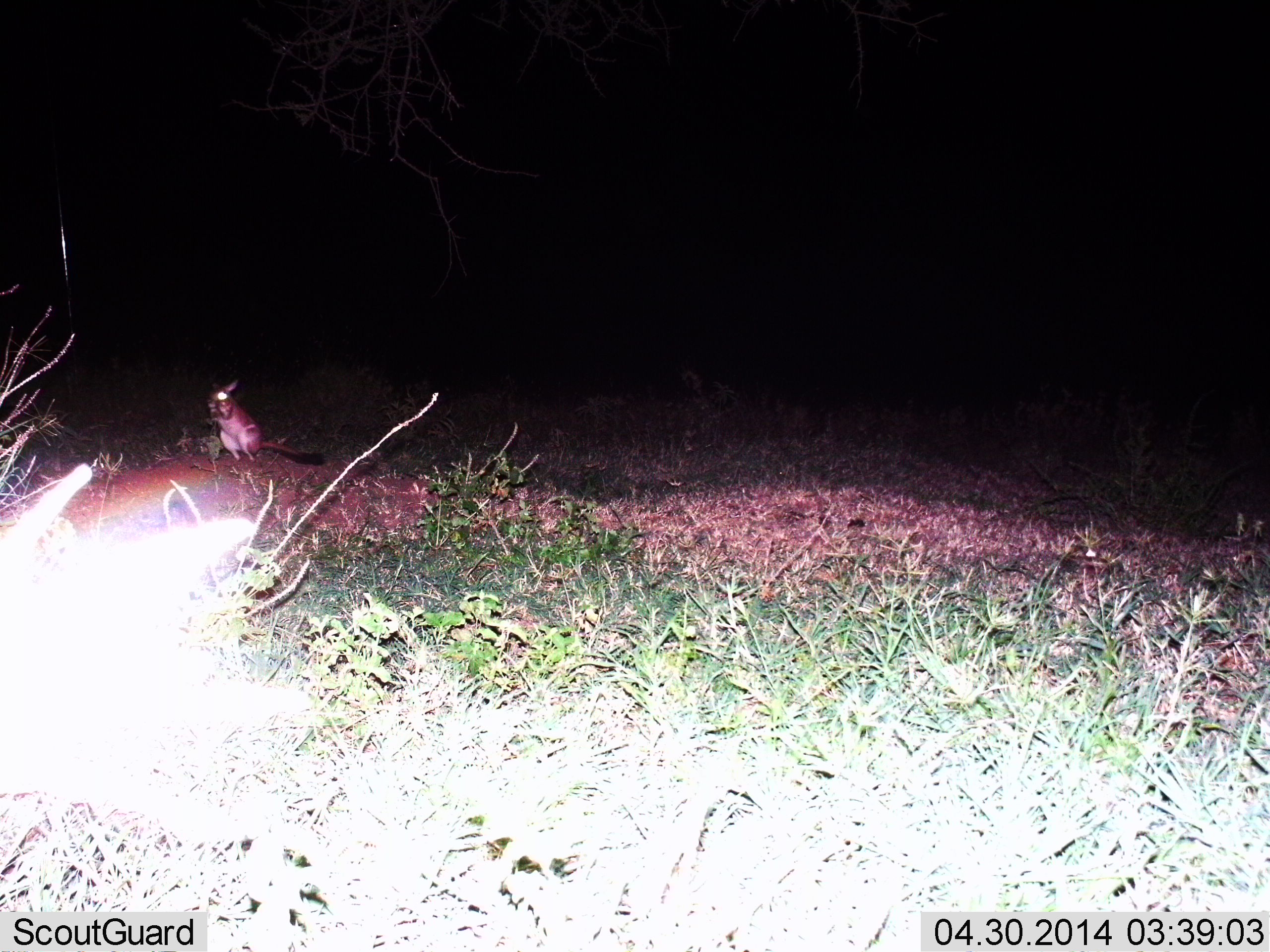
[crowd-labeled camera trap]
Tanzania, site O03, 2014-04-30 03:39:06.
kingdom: Animalia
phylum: Chordata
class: Mammalia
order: Rodentia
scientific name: Rodentia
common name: rodents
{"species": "rodents (Rodentia)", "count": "1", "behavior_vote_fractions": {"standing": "80%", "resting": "10%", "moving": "10%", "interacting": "0%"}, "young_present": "0%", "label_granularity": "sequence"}